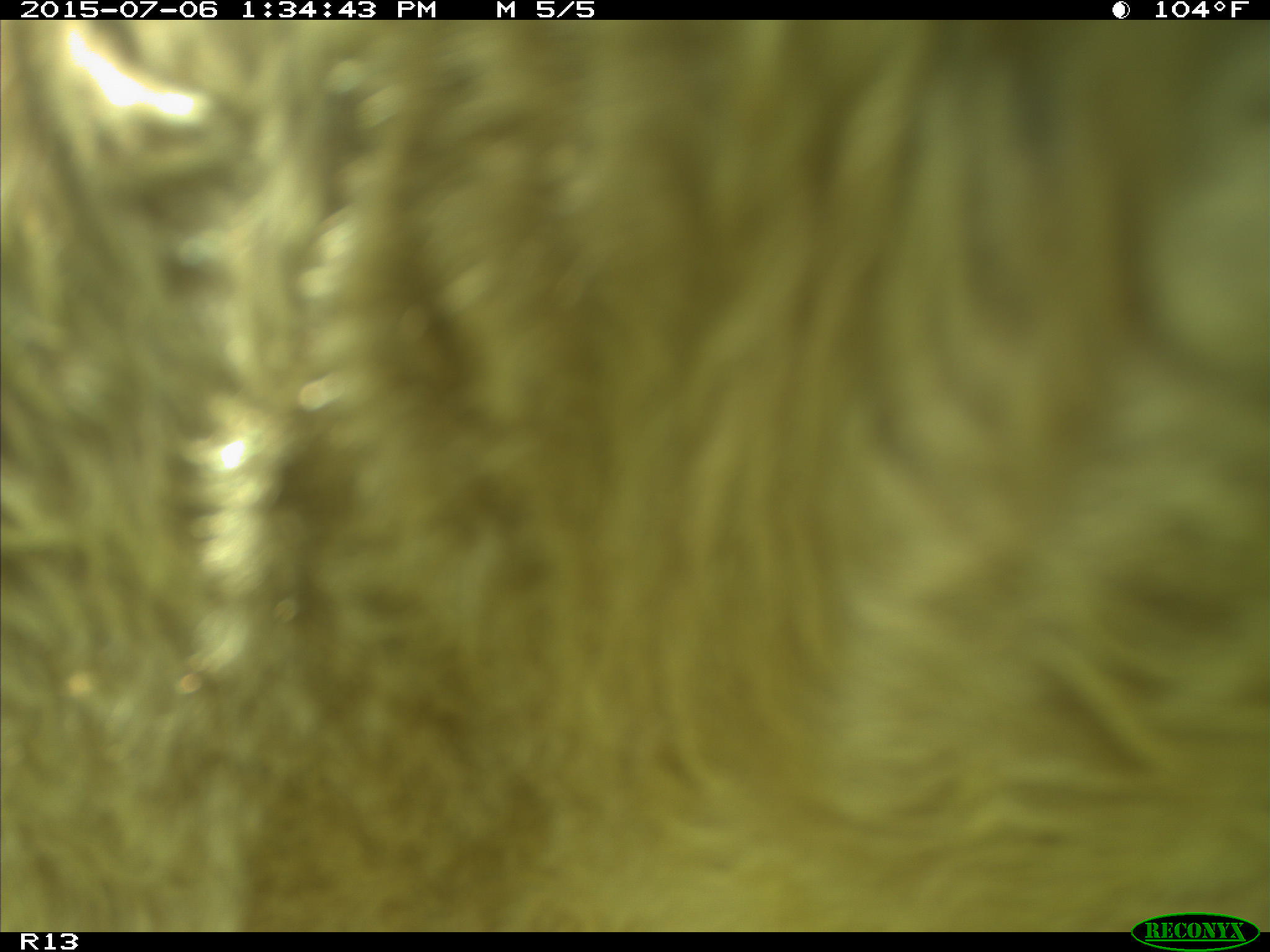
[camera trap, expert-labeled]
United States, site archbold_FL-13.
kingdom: Animalia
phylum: Chordata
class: Mammalia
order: Artiodactyla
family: Bovidae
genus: Bos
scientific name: Bos taurus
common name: domestic cow